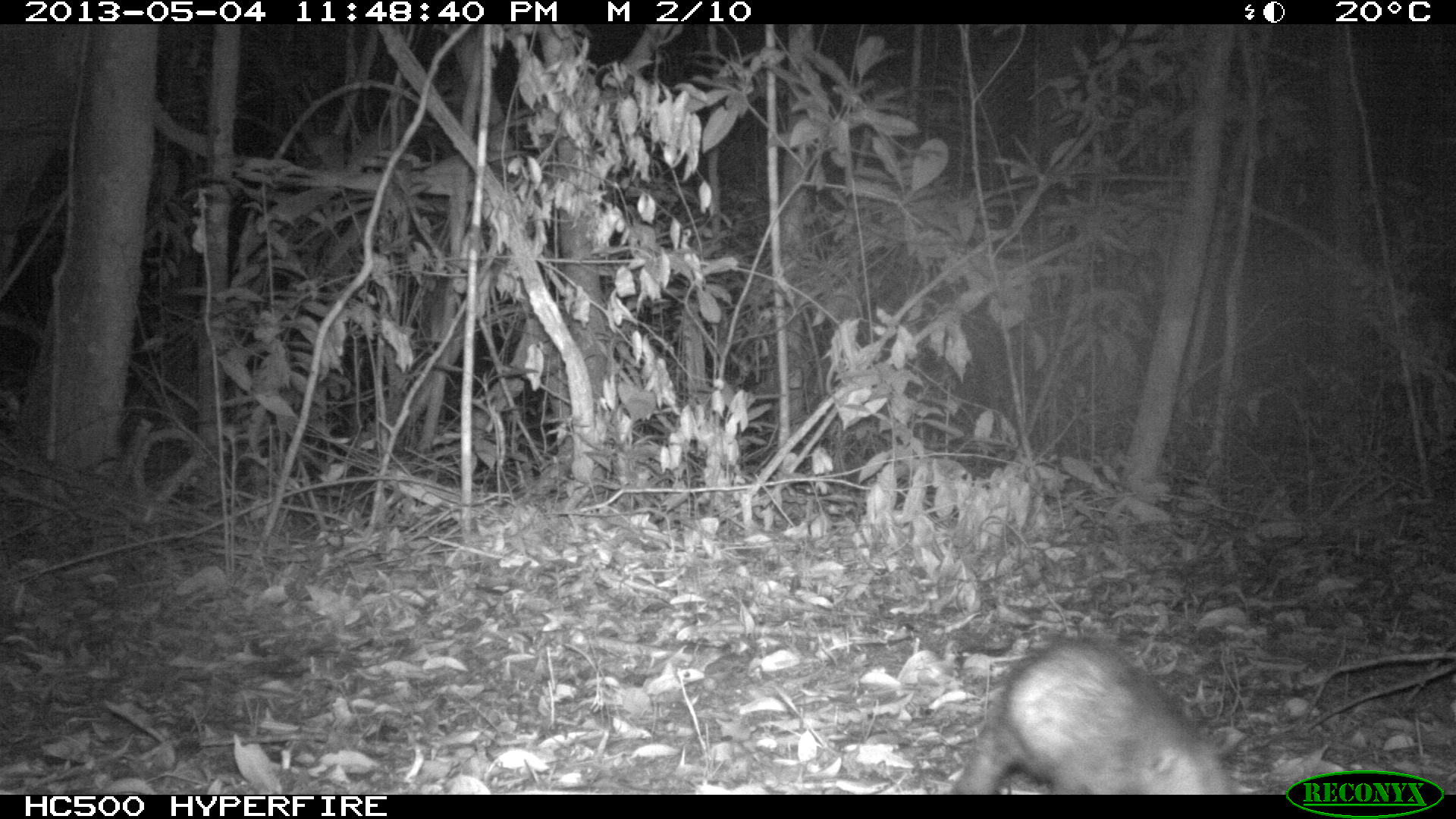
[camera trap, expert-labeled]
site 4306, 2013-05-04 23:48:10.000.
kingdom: Animalia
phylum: Chordata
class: Mammalia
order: Didelphimorphia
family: Didelphidae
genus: Didelphis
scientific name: Didelphis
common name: american opossums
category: didelphis sp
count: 1